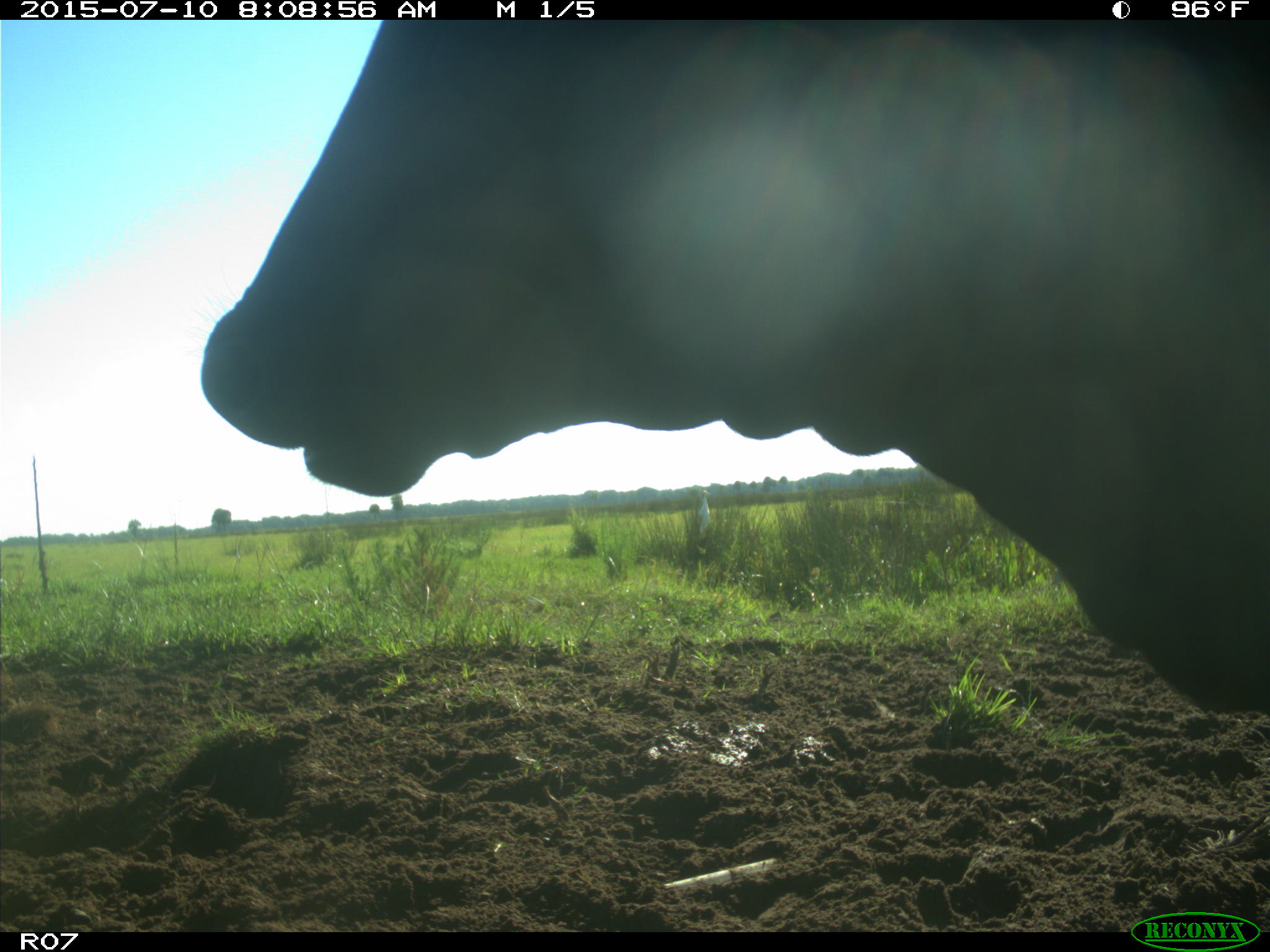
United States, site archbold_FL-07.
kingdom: Animalia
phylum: Chordata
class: Mammalia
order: Artiodactyla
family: Bovidae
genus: Bos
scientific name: Bos taurus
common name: domestic cow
Bos taurus (domestic cow).